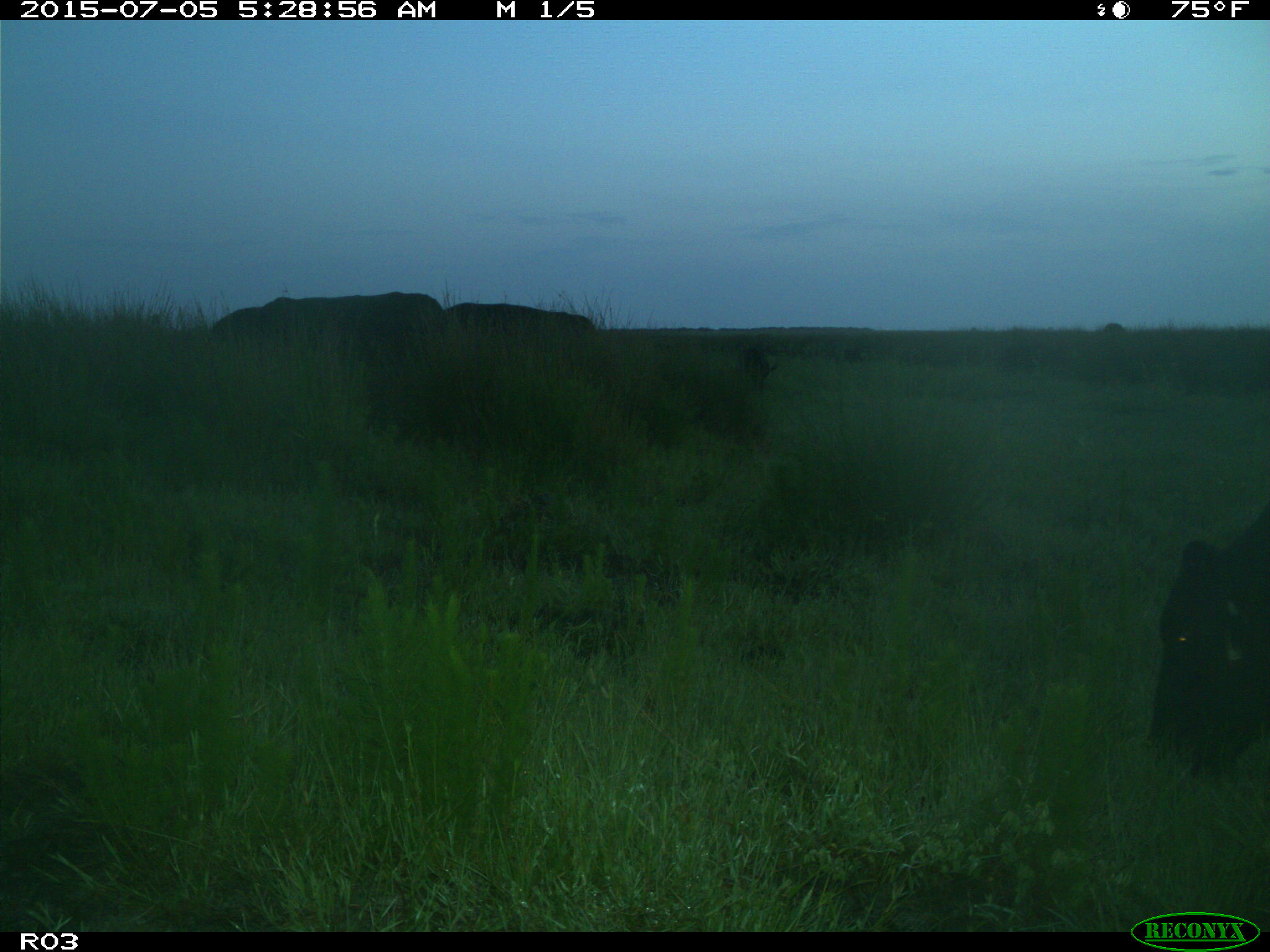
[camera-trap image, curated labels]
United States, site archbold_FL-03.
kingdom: Animalia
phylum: Chordata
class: Mammalia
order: Artiodactyla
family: Bovidae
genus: Bos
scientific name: Bos taurus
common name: domestic cow